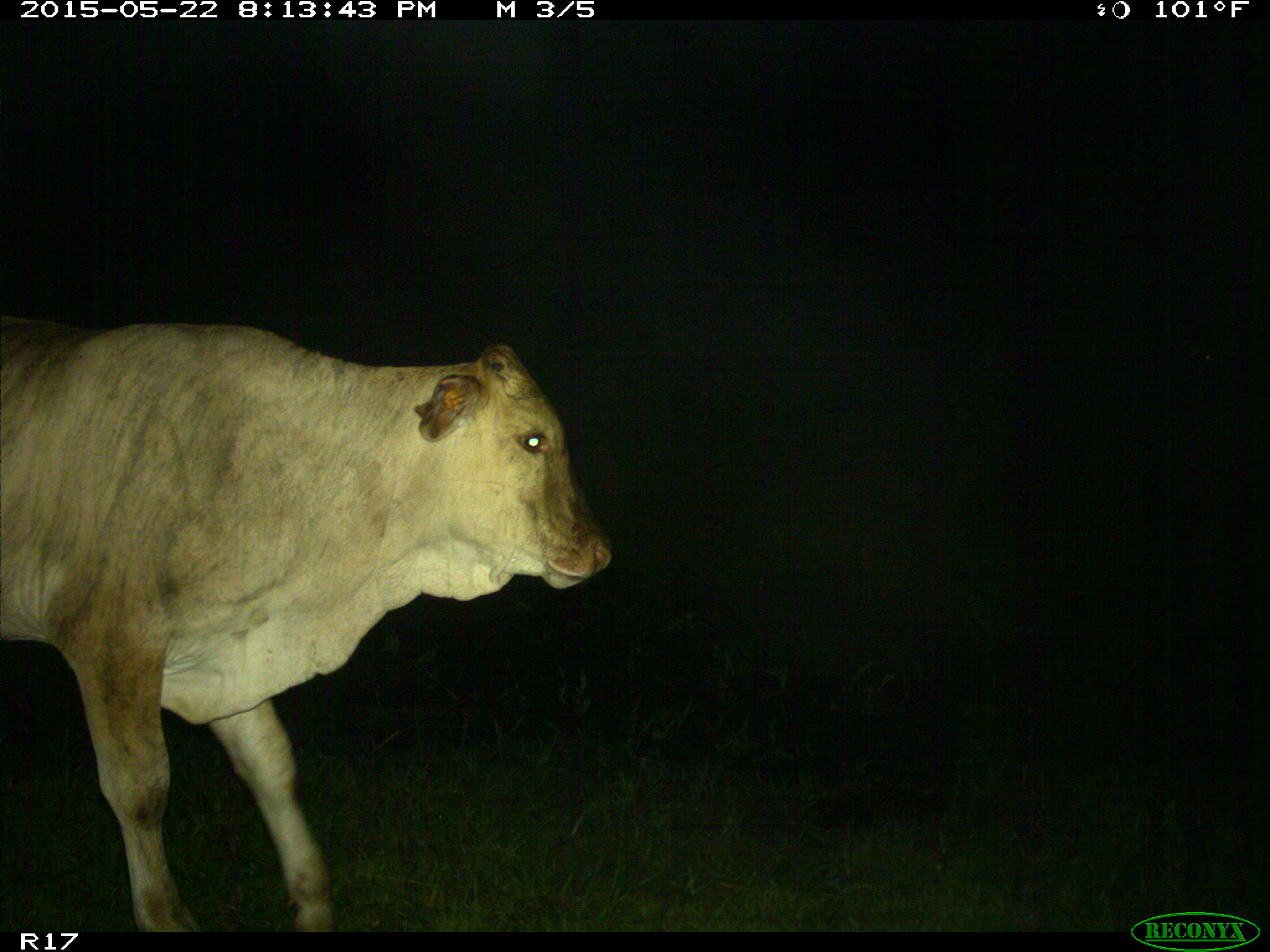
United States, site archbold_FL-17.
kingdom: Animalia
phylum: Chordata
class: Mammalia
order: Artiodactyla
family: Bovidae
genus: Bos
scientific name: Bos taurus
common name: domestic cow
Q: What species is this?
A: Bos taurus (domestic cow).